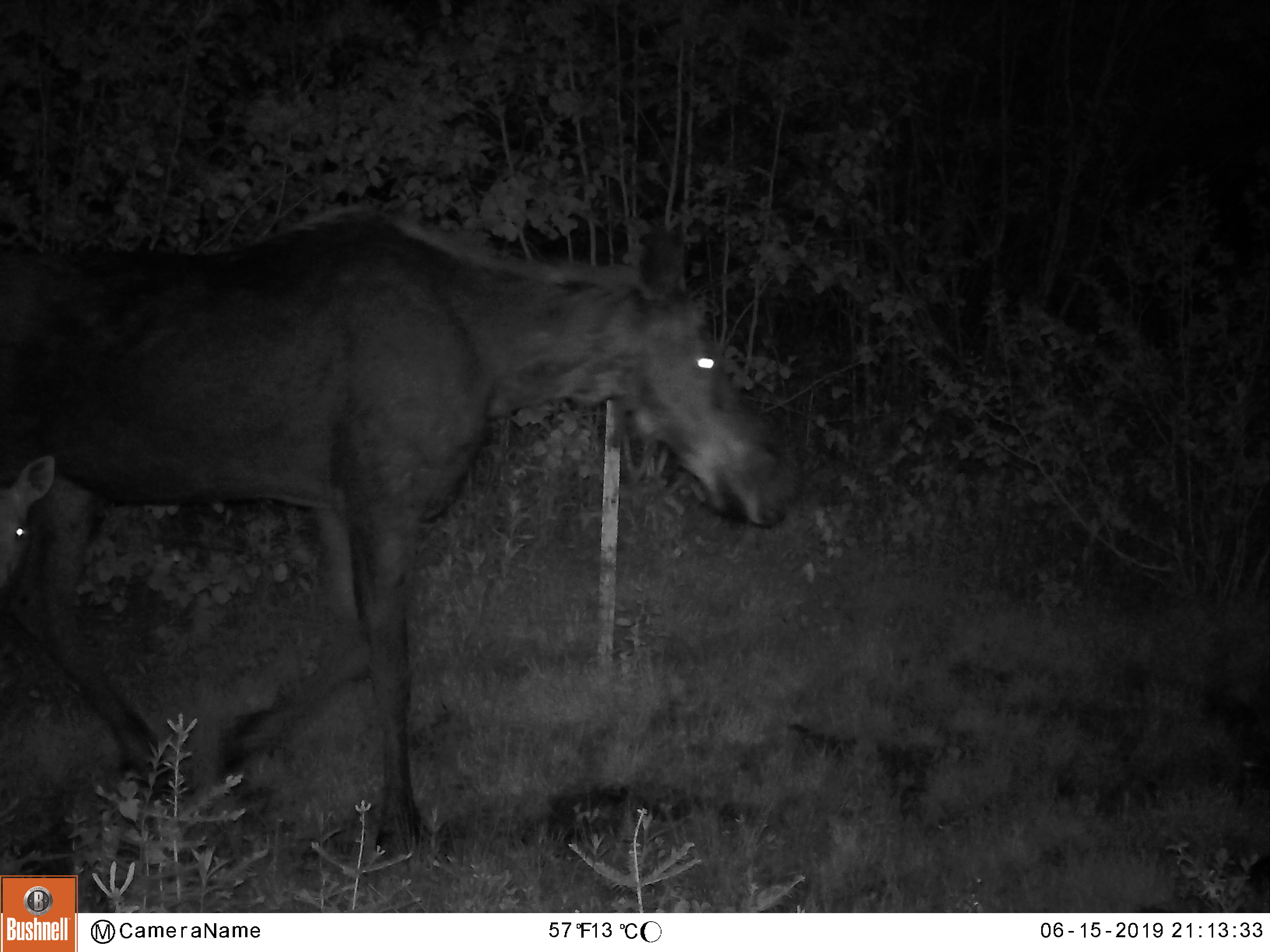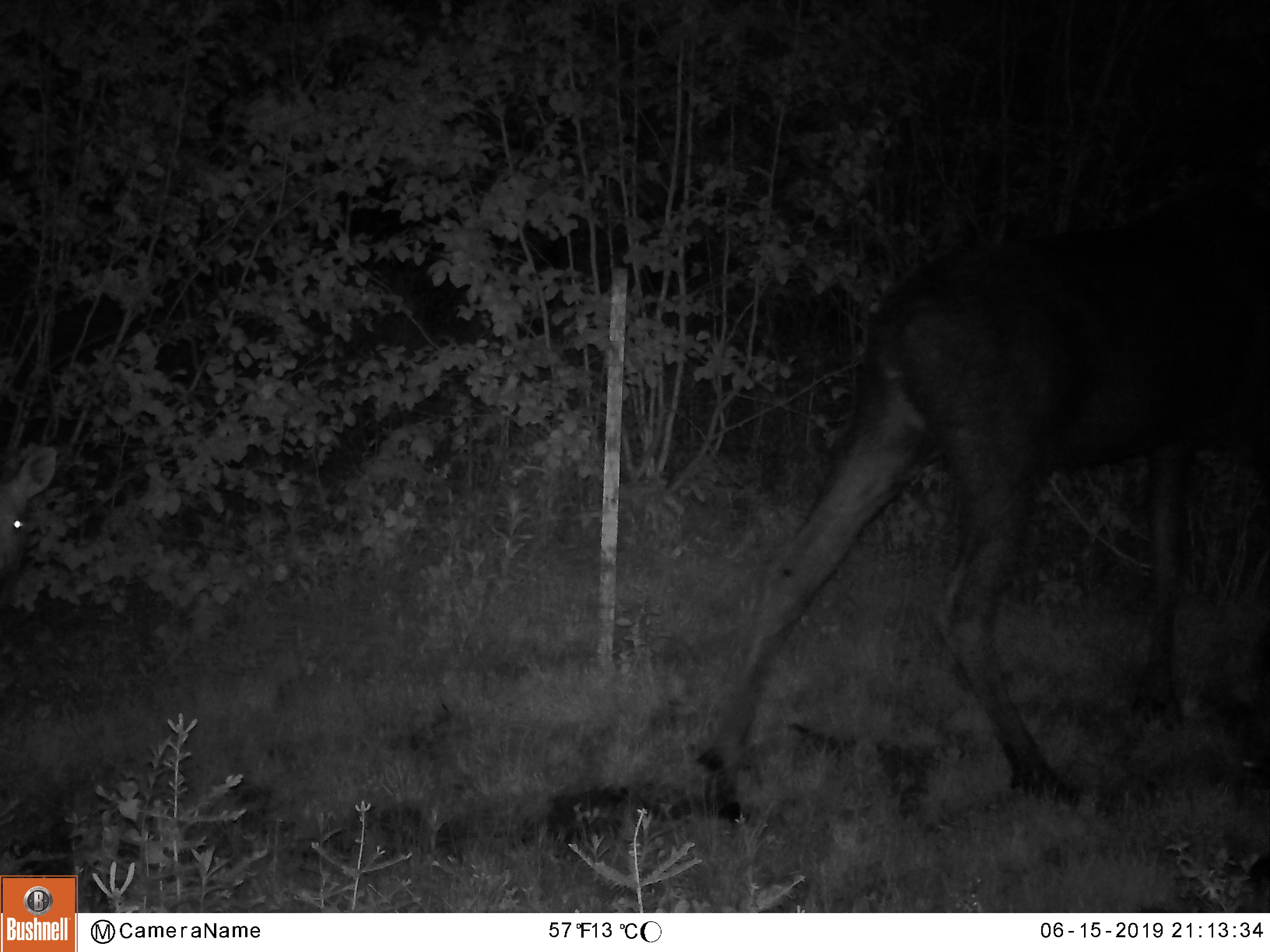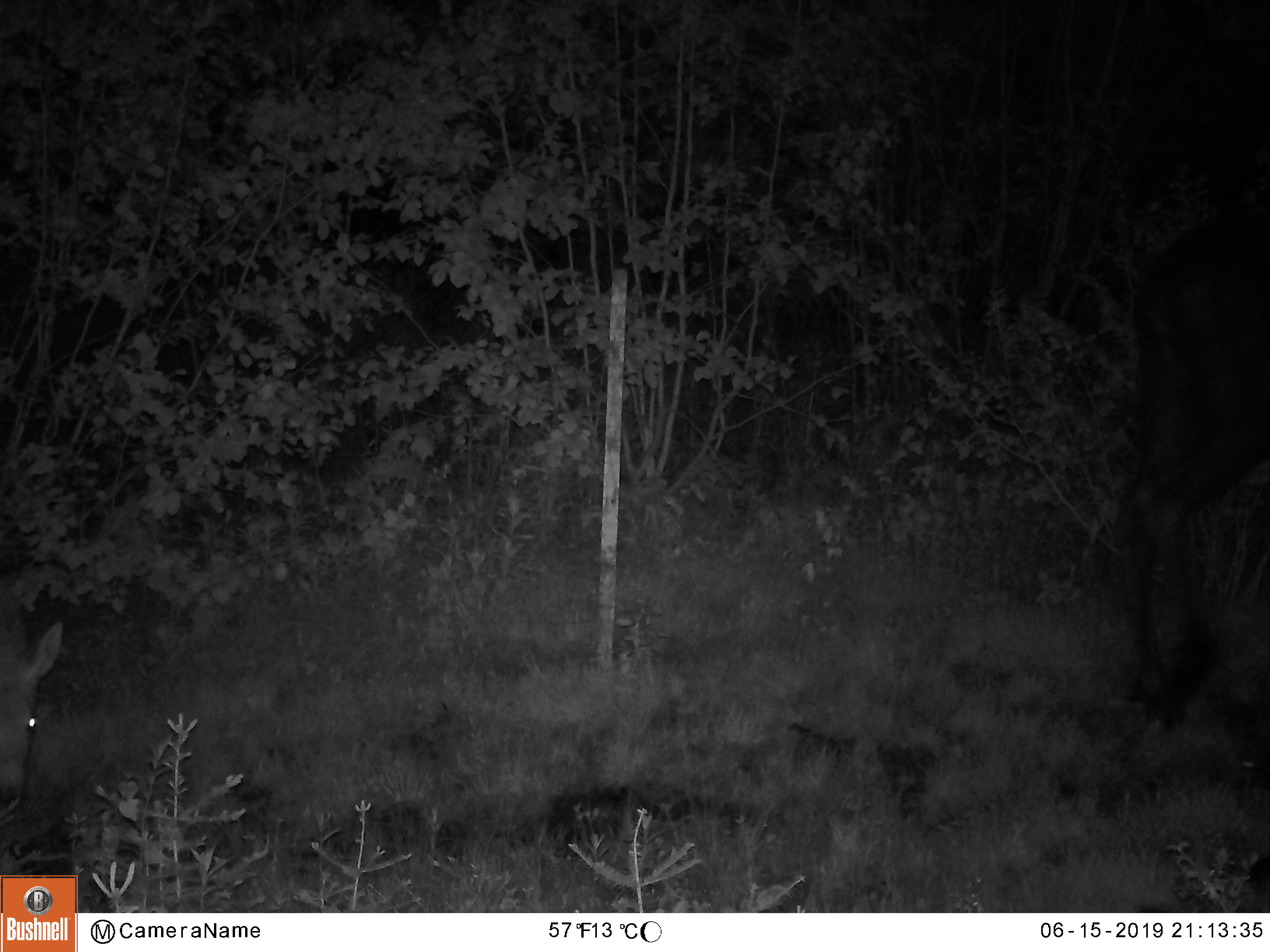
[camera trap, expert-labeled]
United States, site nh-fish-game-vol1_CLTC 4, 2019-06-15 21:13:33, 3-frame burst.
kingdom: Animalia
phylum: Chordata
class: Mammalia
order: Artiodactyla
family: Cervidae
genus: Alces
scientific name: Alces alces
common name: moose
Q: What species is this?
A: Moose (Alces alces).